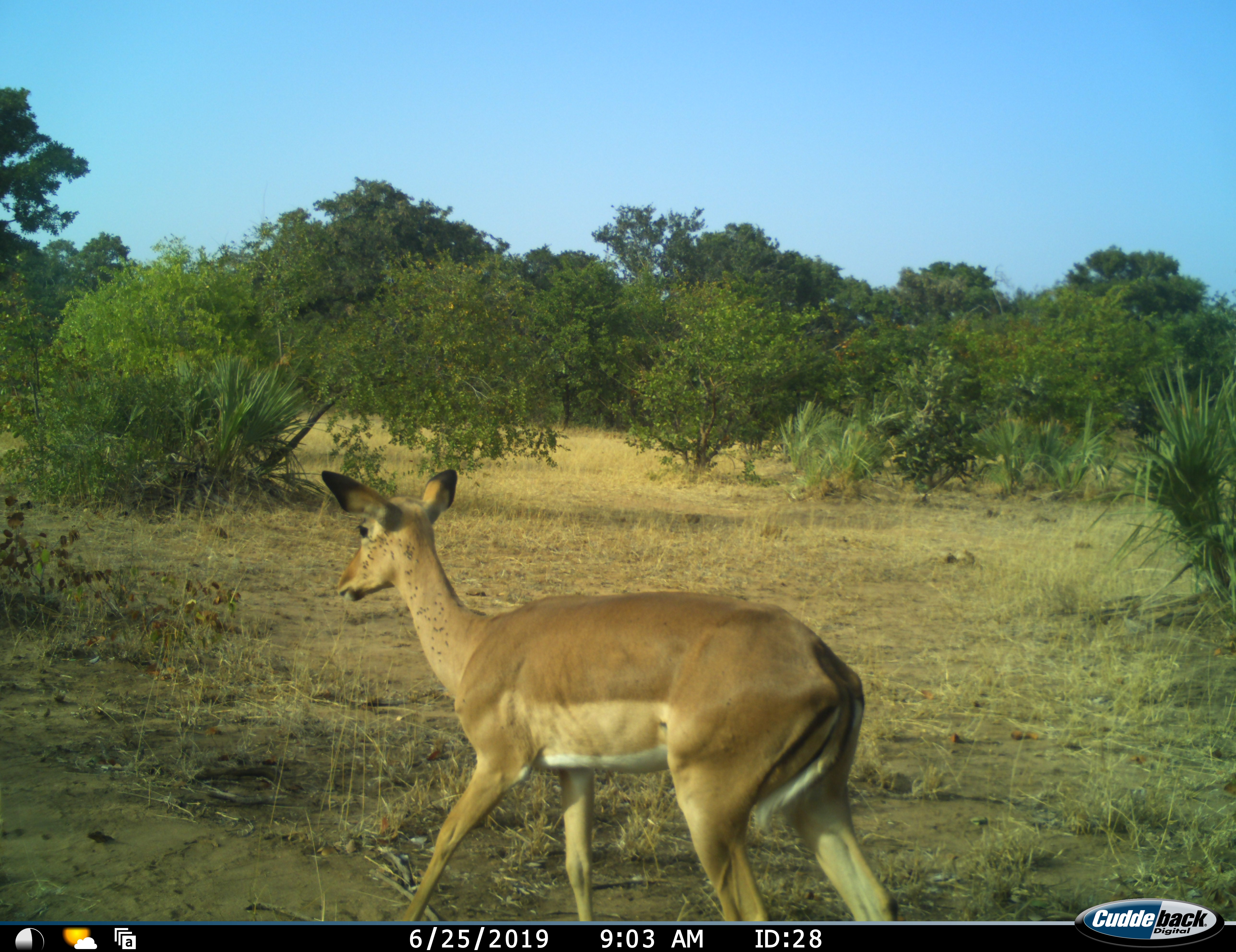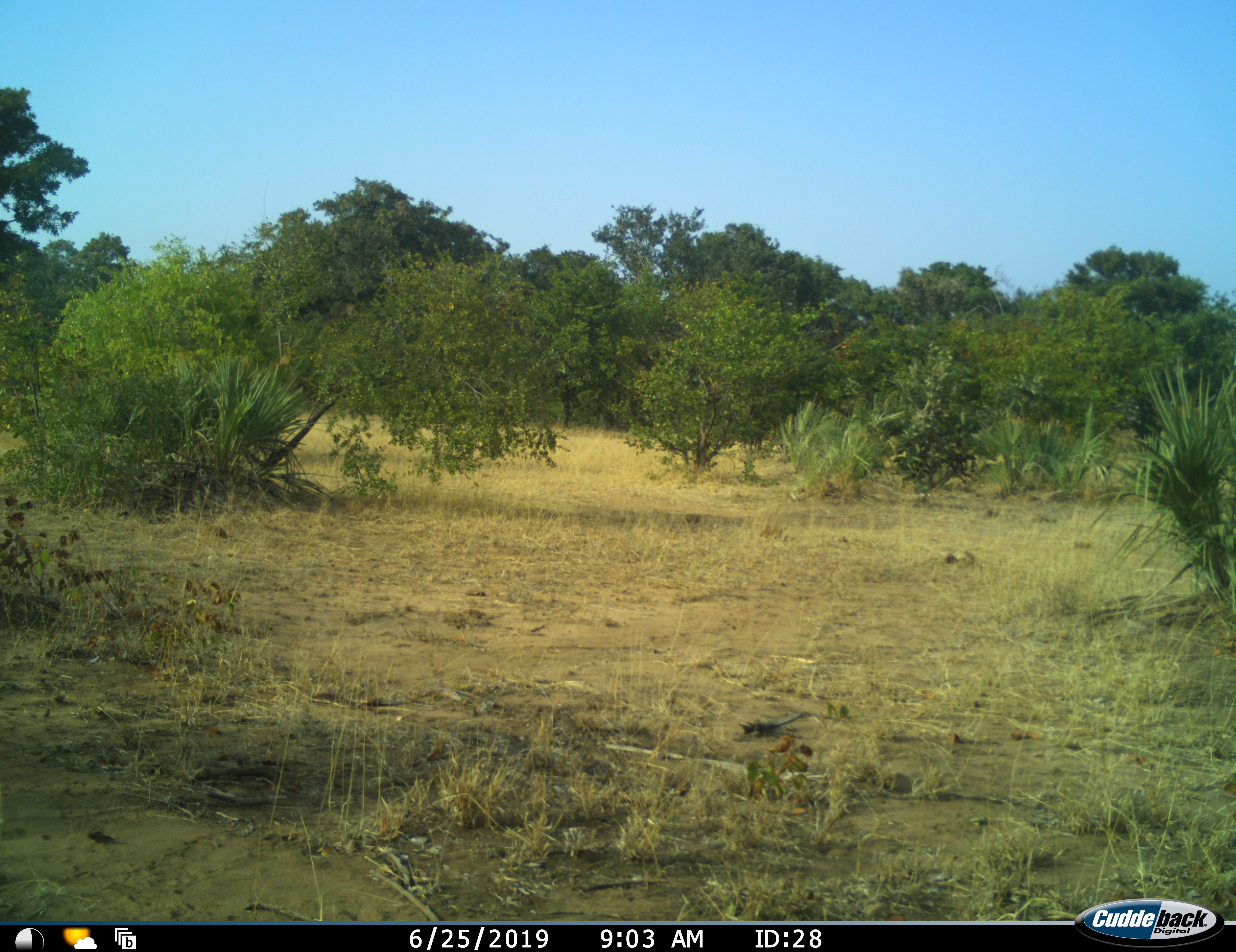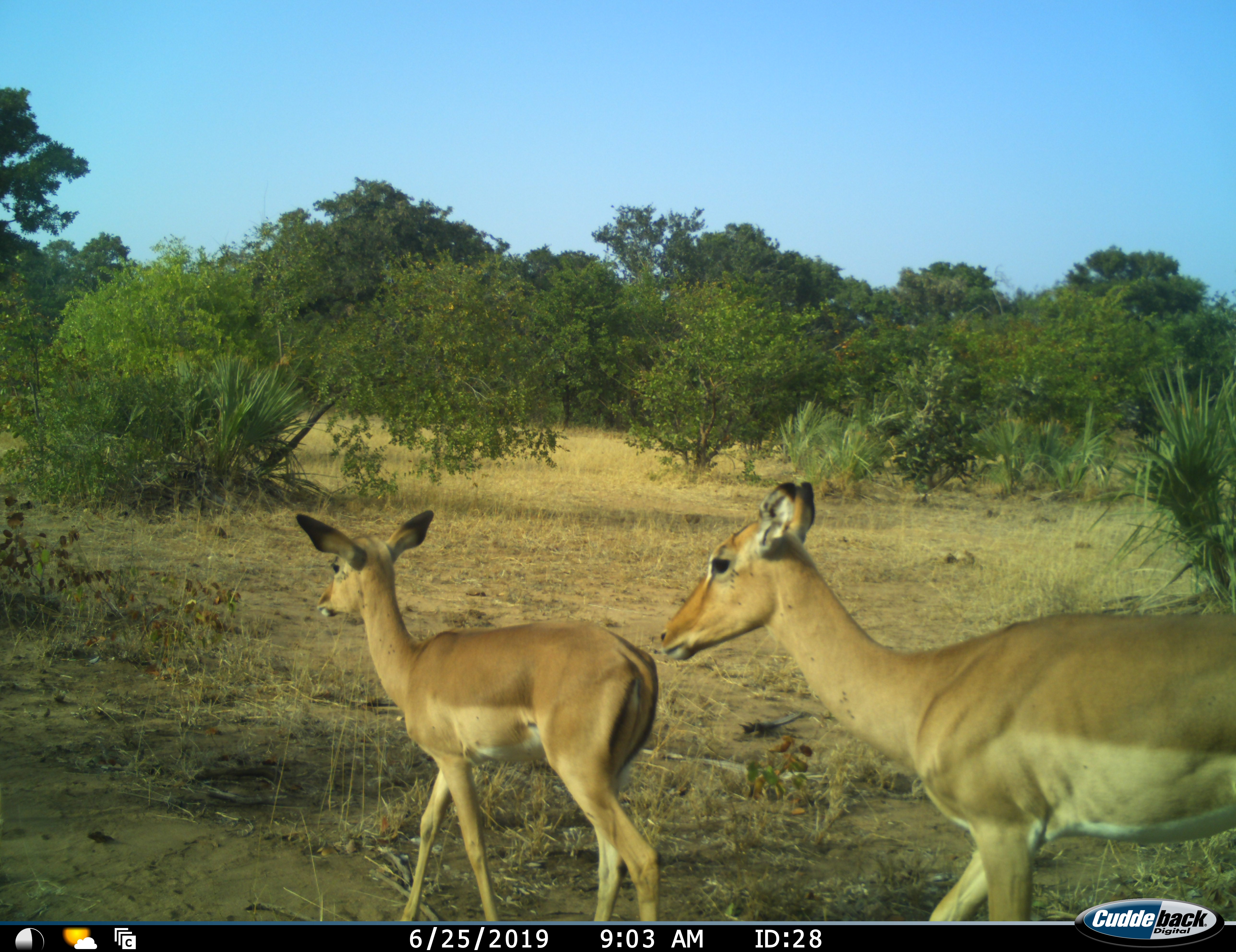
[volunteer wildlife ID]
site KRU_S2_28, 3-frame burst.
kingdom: Animalia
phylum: Chordata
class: Mammalia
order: Artiodactyla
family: Bovidae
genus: Aepyceros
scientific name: Aepyceros melampus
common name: impala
Impala (Aepyceros melampus), count 1. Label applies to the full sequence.